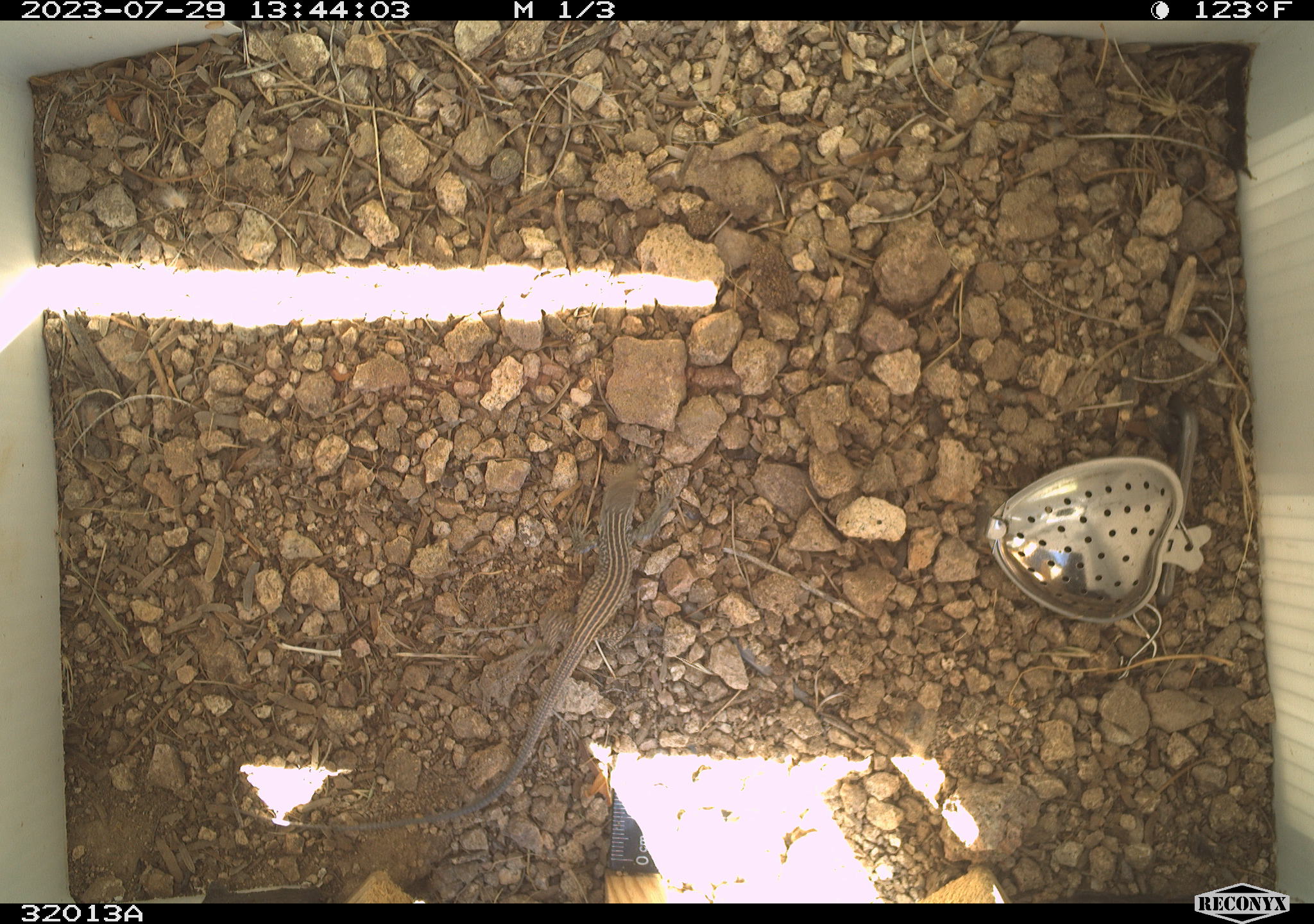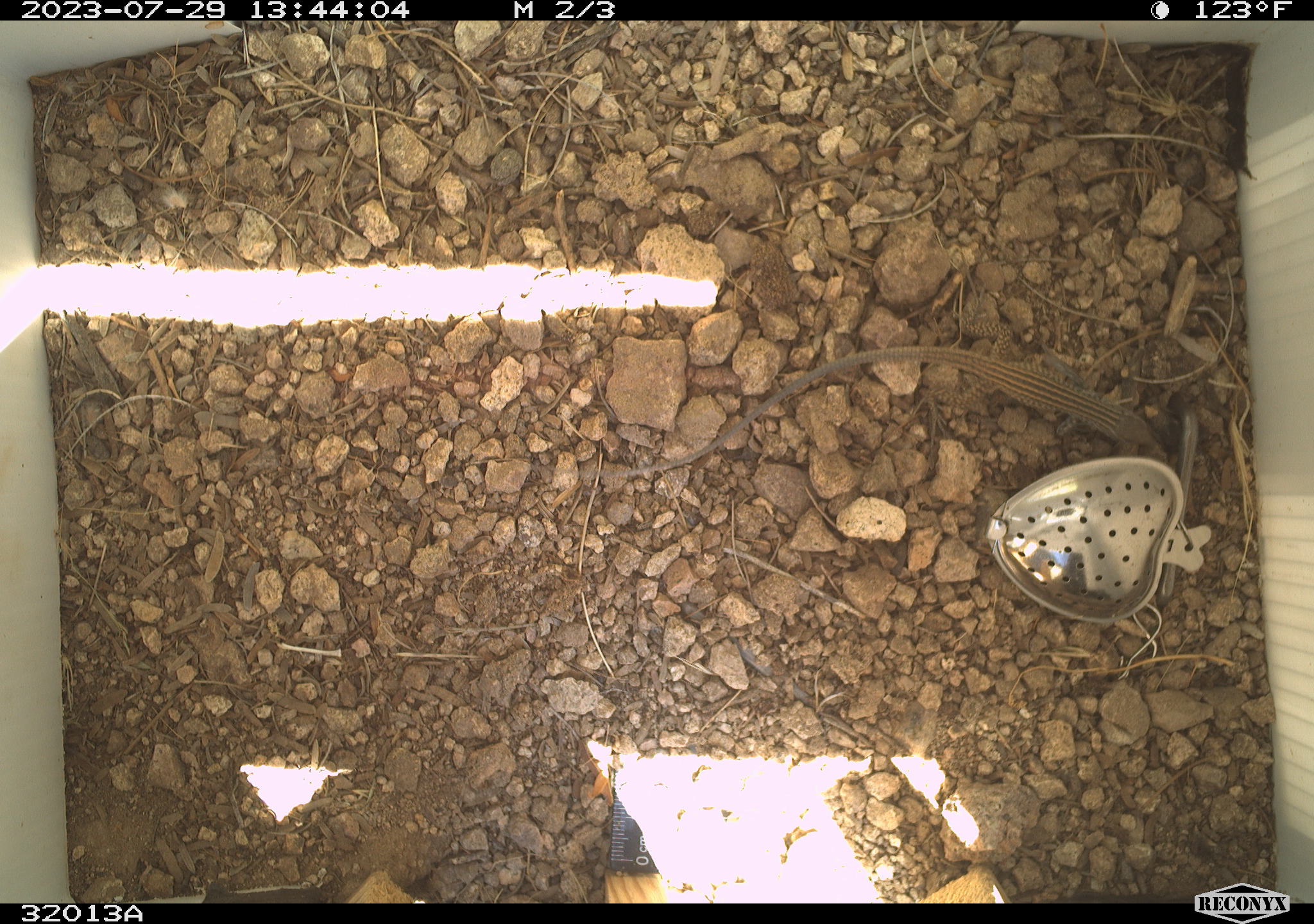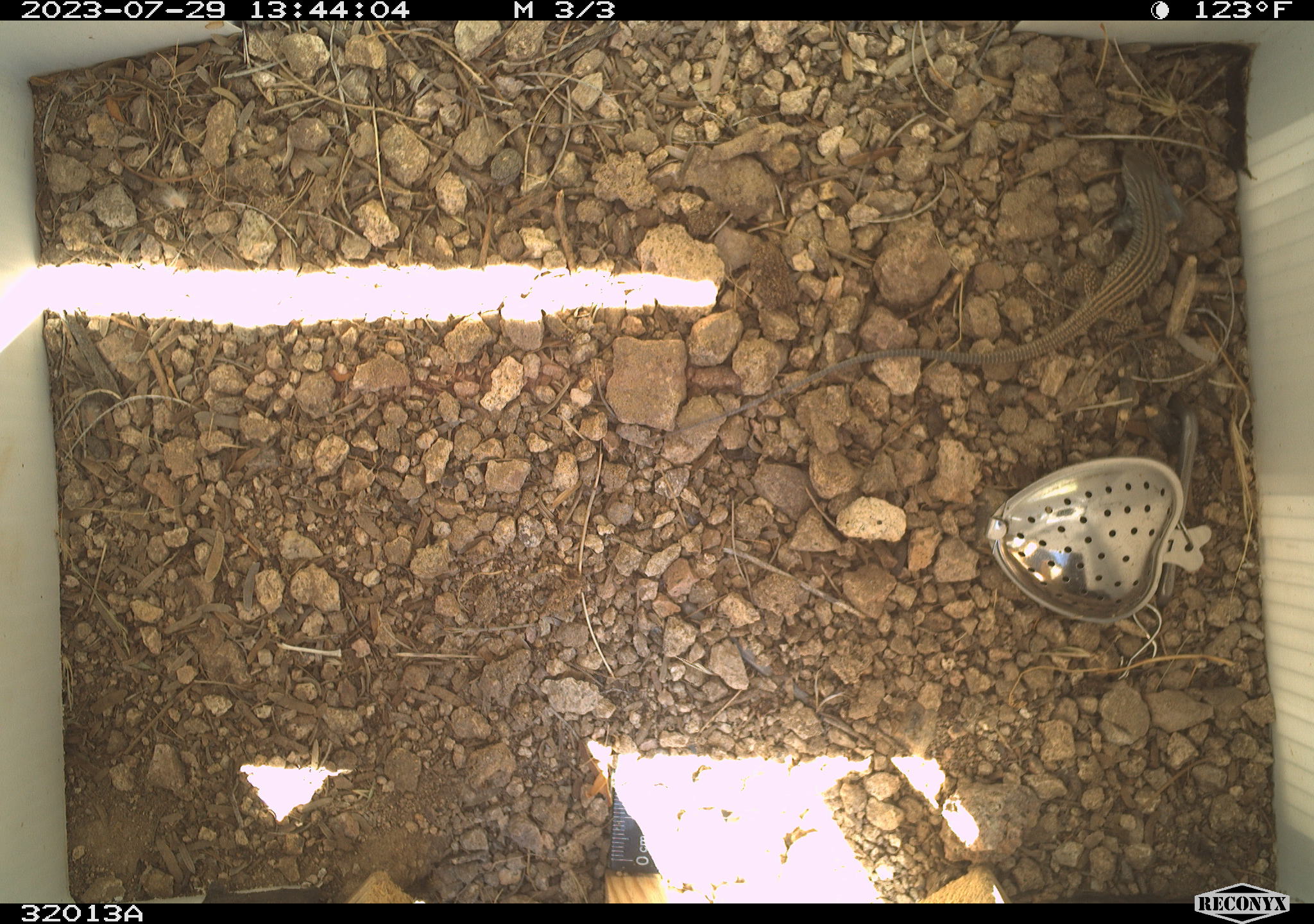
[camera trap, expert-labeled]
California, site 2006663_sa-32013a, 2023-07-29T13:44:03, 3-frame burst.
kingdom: Animalia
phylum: Chordata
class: Reptilia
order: Squamata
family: Teiidae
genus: Aspidoscelis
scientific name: Aspidoscelis tigris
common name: western whiptail